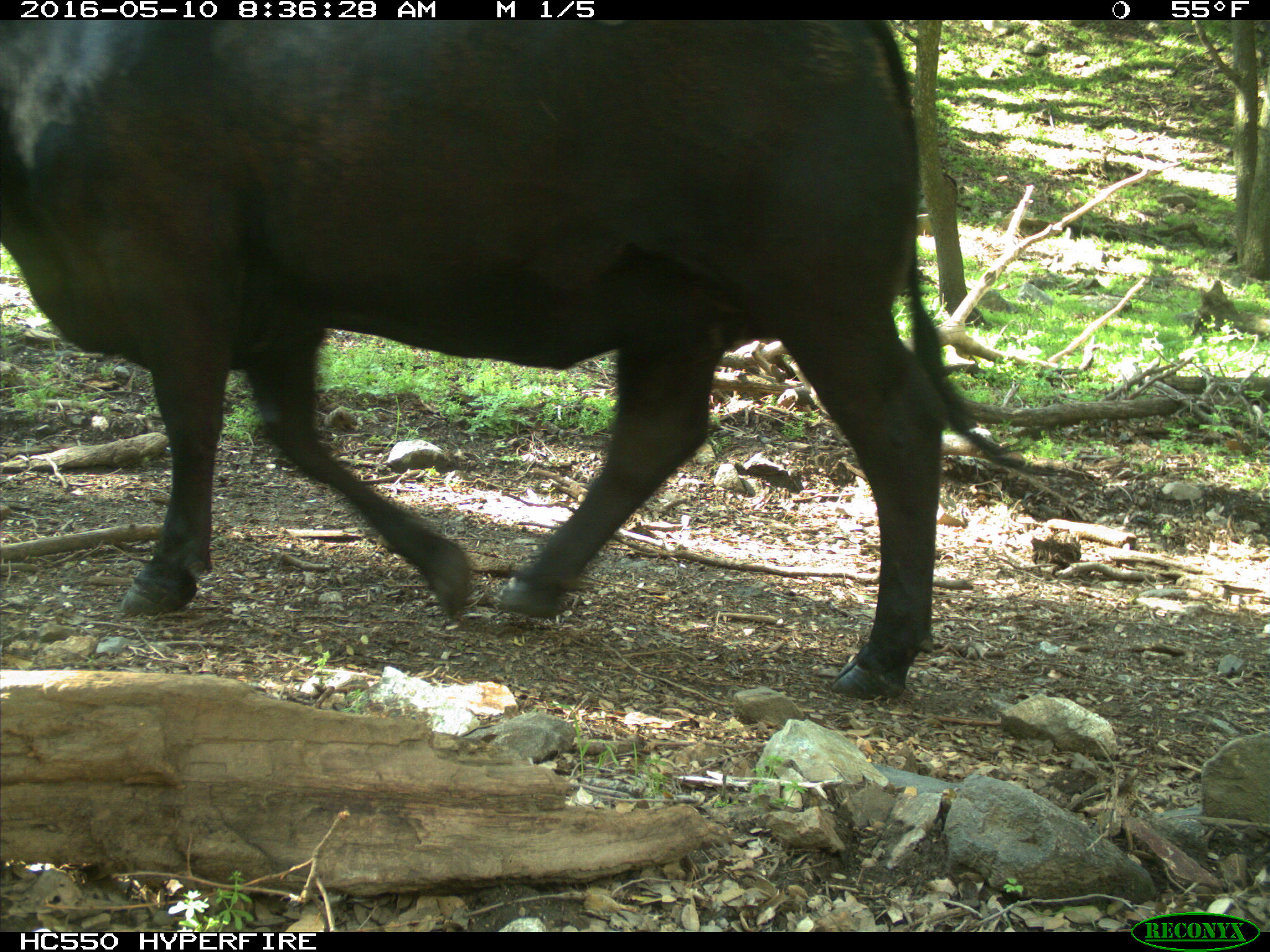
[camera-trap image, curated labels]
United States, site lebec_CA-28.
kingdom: Animalia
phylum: Chordata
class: Mammalia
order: Artiodactyla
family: Bovidae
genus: Bos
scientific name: Bos taurus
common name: domestic cow